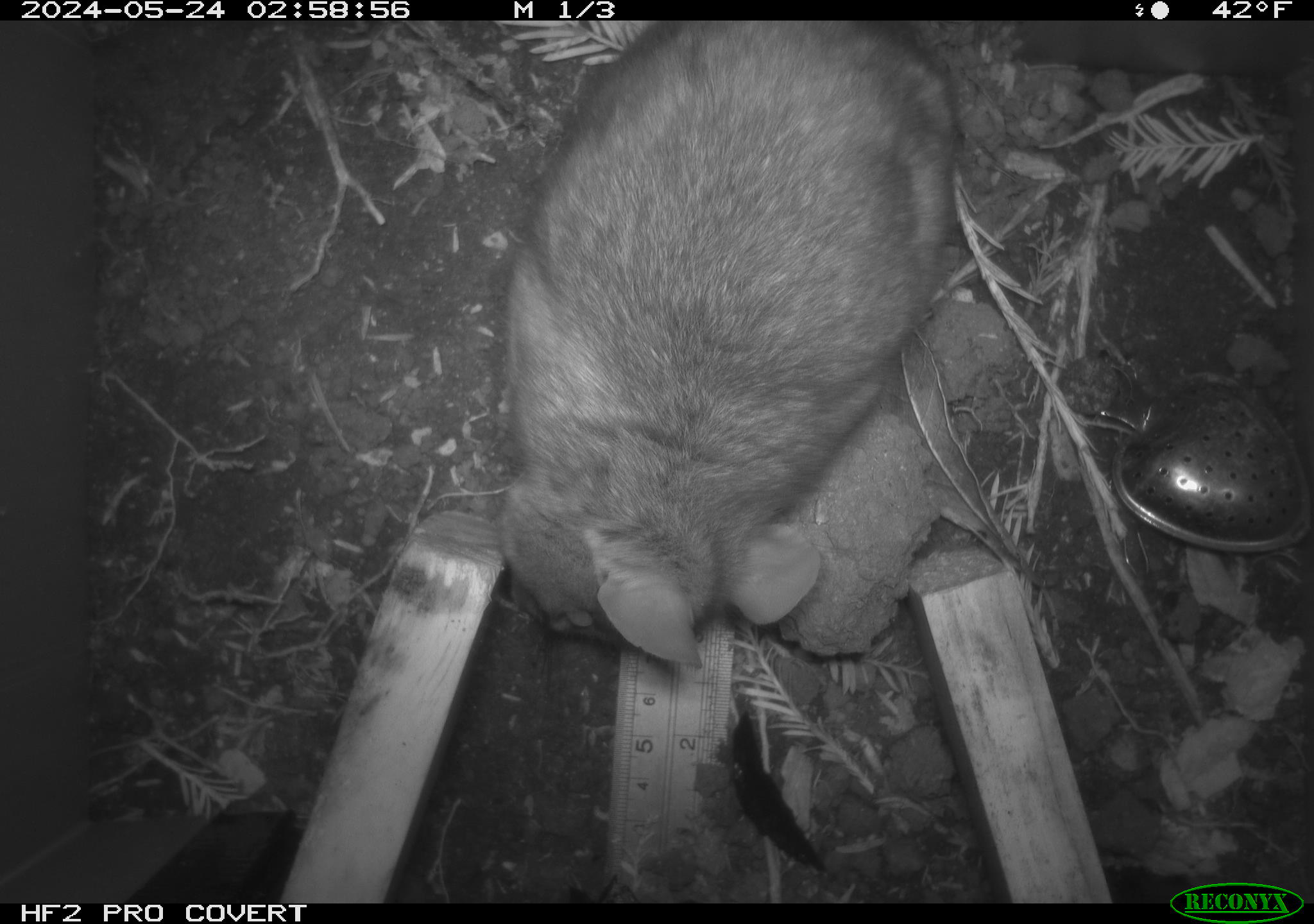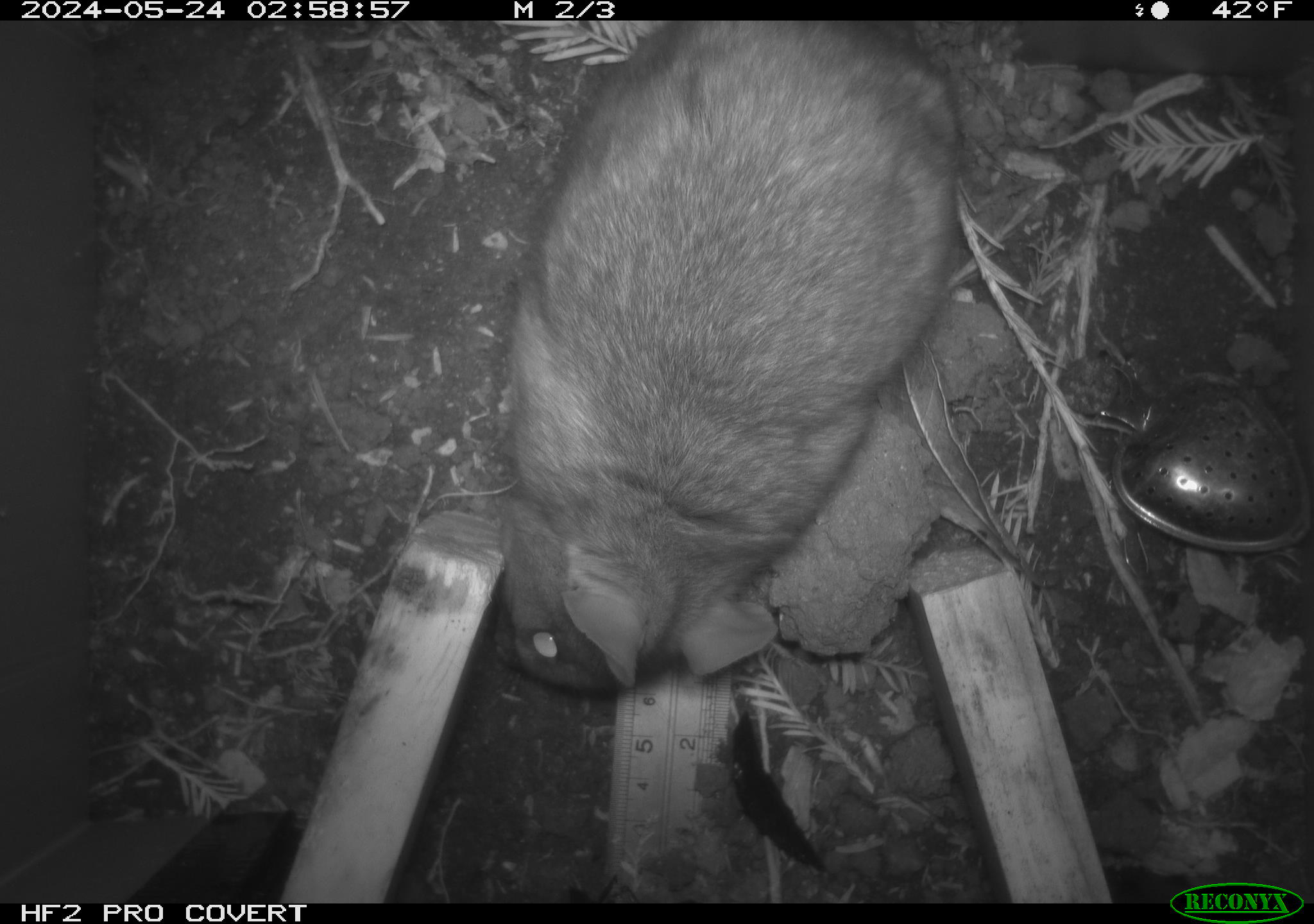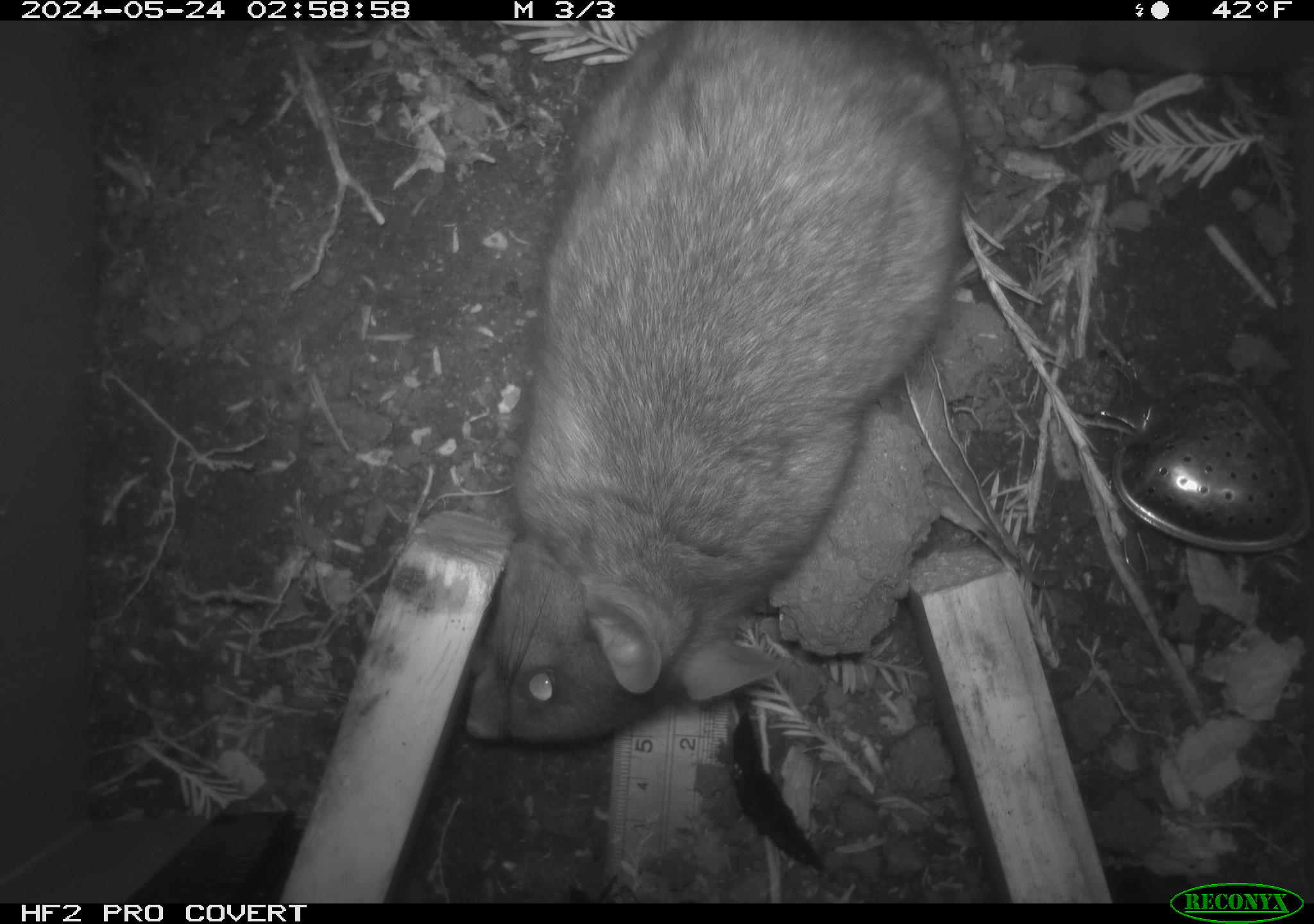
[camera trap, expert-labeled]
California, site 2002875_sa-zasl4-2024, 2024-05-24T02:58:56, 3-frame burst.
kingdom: Animalia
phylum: Chordata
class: Mammalia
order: Rodentia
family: Cricetidae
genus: Neotoma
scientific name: Neotoma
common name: pack rat or woodrat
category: neotoma species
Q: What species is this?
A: Neotoma species (pack rat or woodrat) (Neotoma).